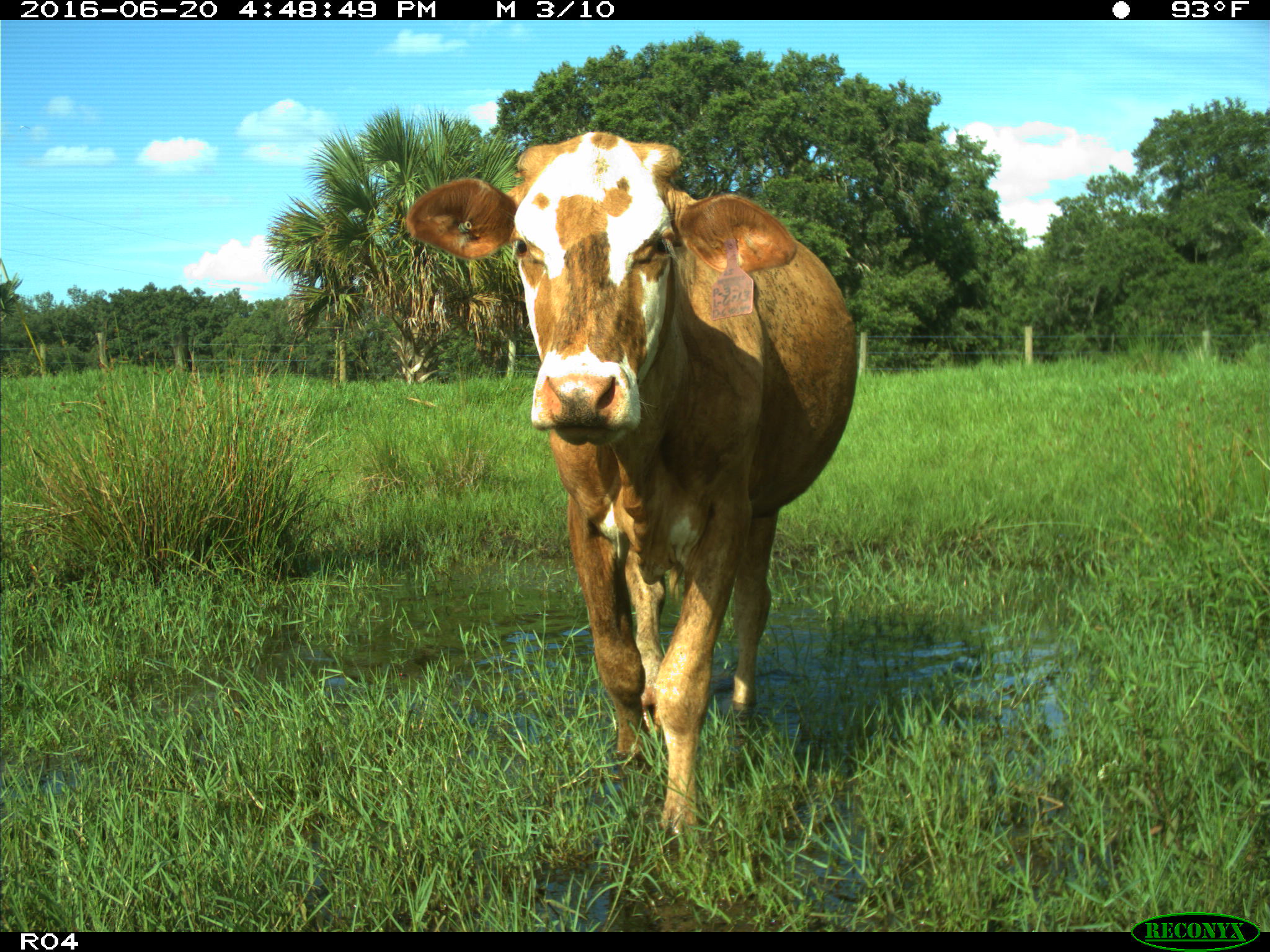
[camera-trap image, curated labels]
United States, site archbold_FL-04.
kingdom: Animalia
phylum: Chordata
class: Mammalia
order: Artiodactyla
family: Bovidae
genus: Bos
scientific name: Bos taurus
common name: domestic cow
Bos taurus (domestic cow).